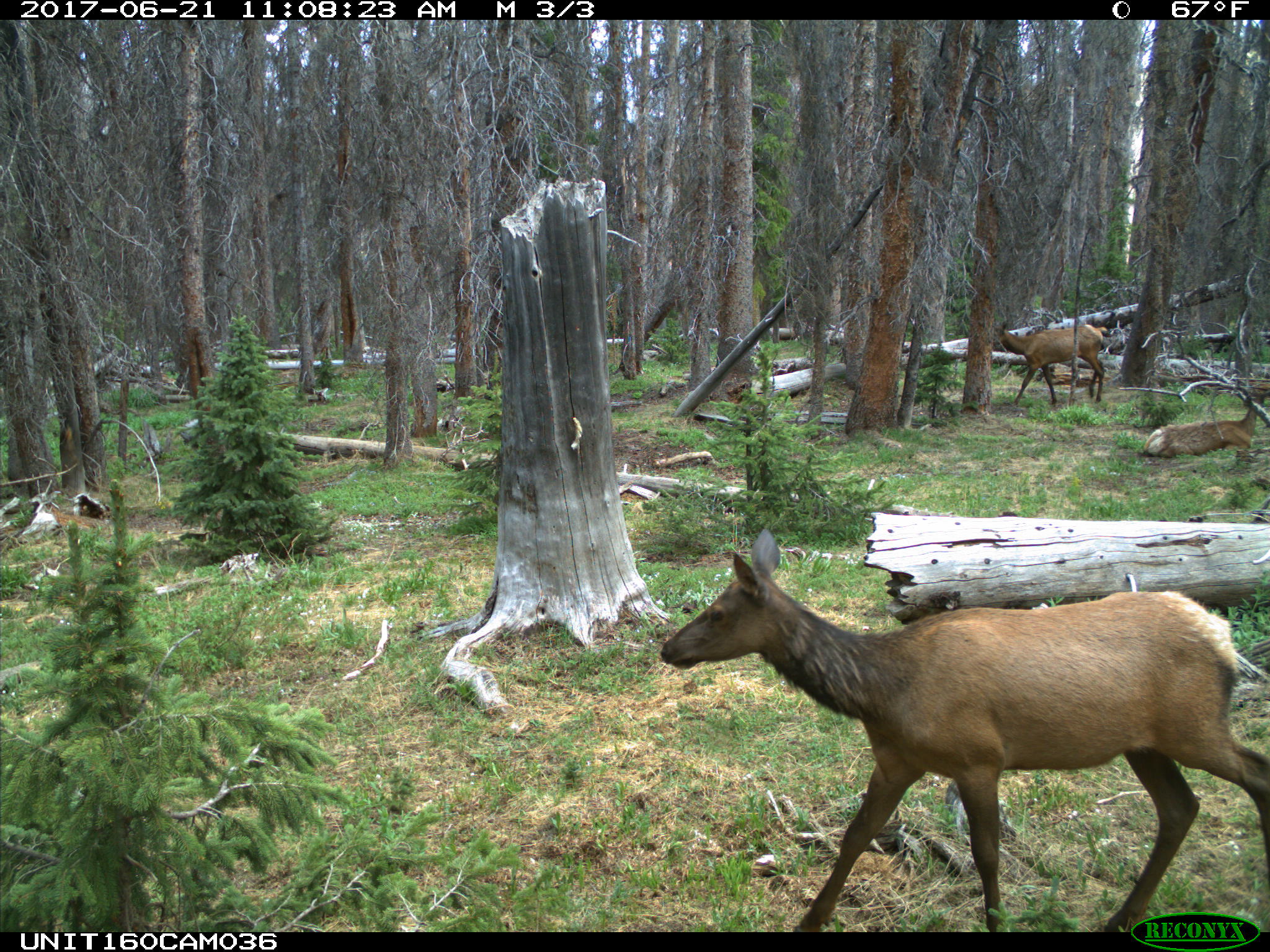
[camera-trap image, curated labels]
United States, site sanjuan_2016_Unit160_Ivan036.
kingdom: Animalia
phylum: Chordata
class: Mammalia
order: Artiodactyla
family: Cervidae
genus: Cervus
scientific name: Cervus elaphus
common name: red deer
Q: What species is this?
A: Cervus elaphus (red deer).